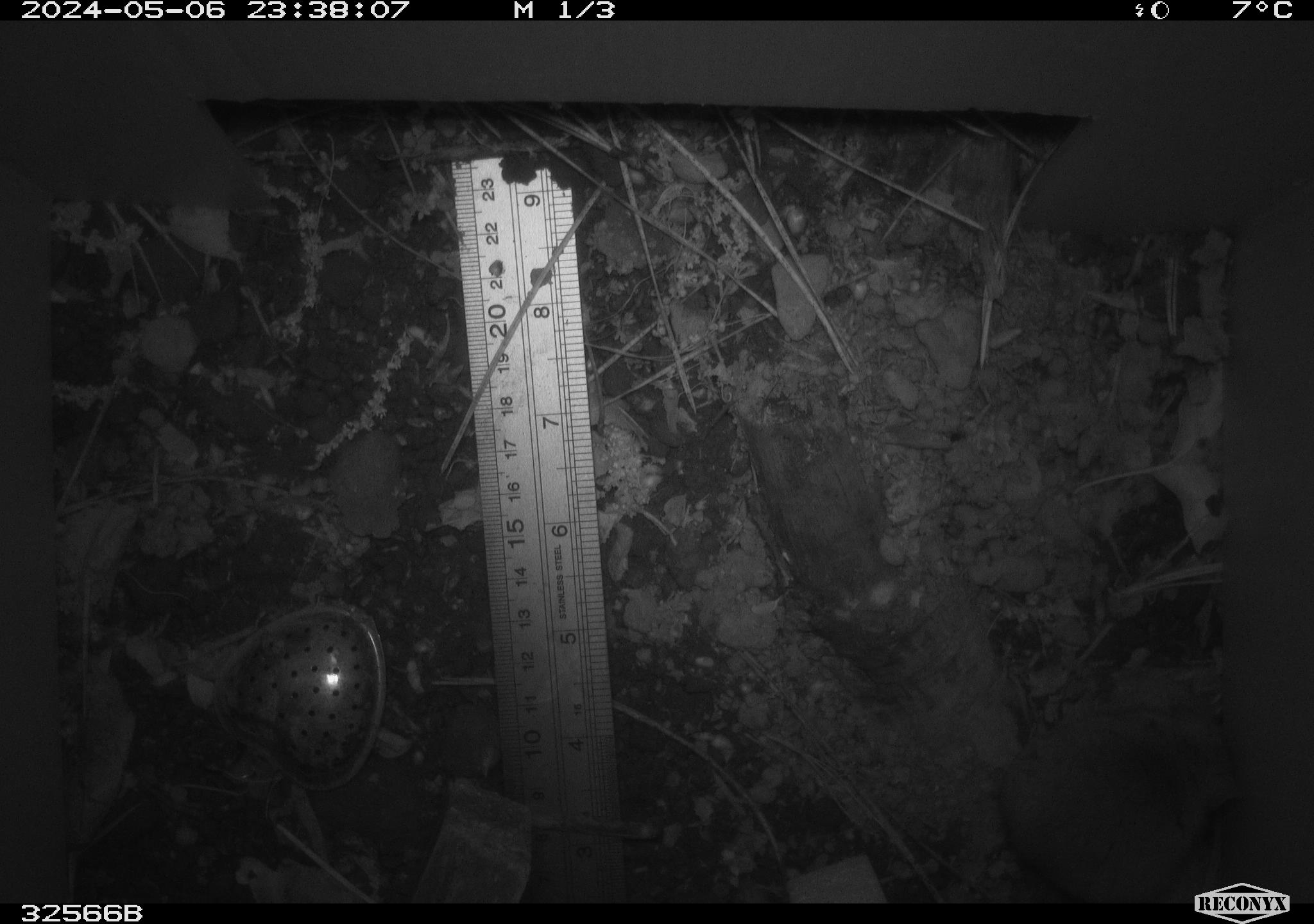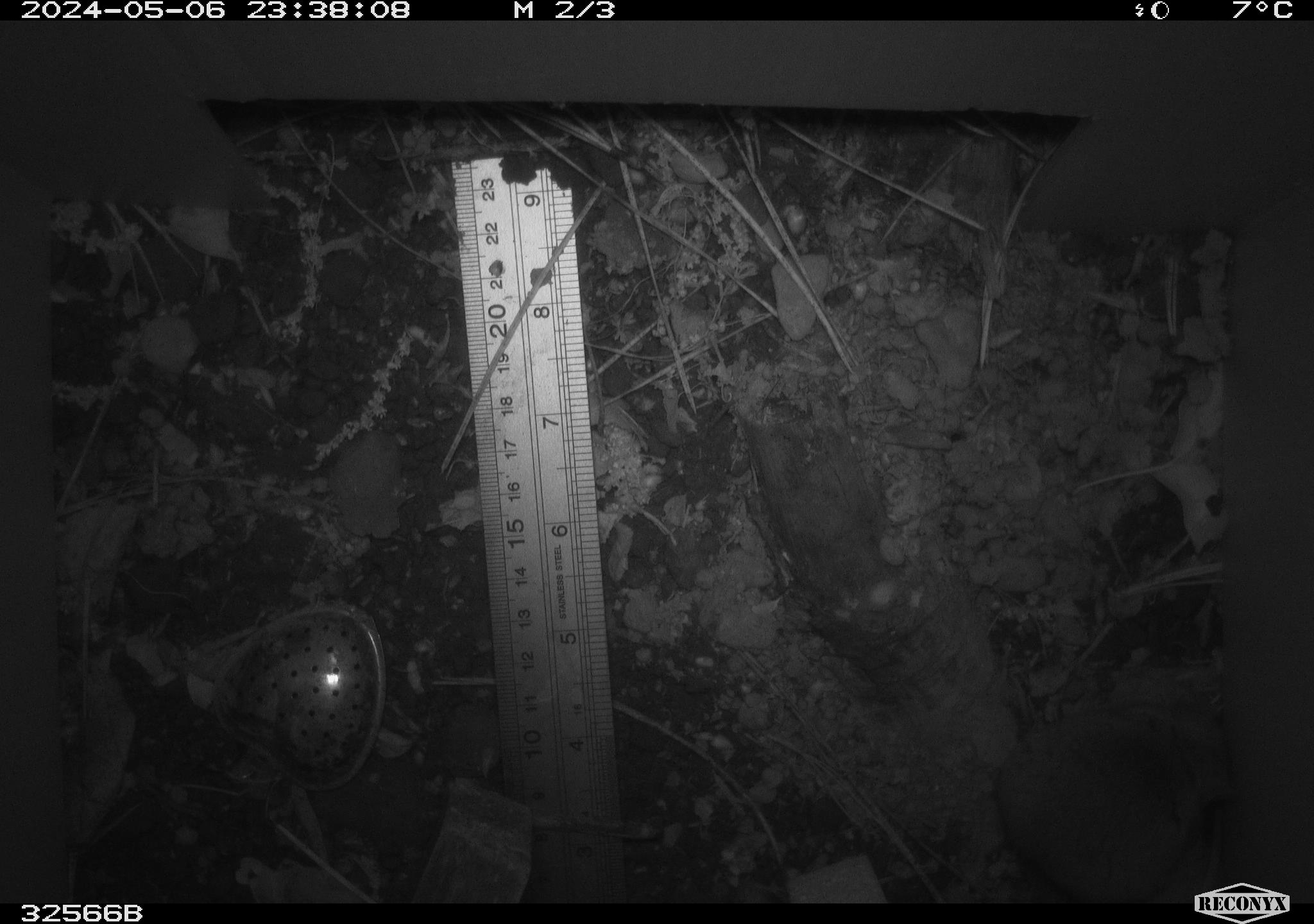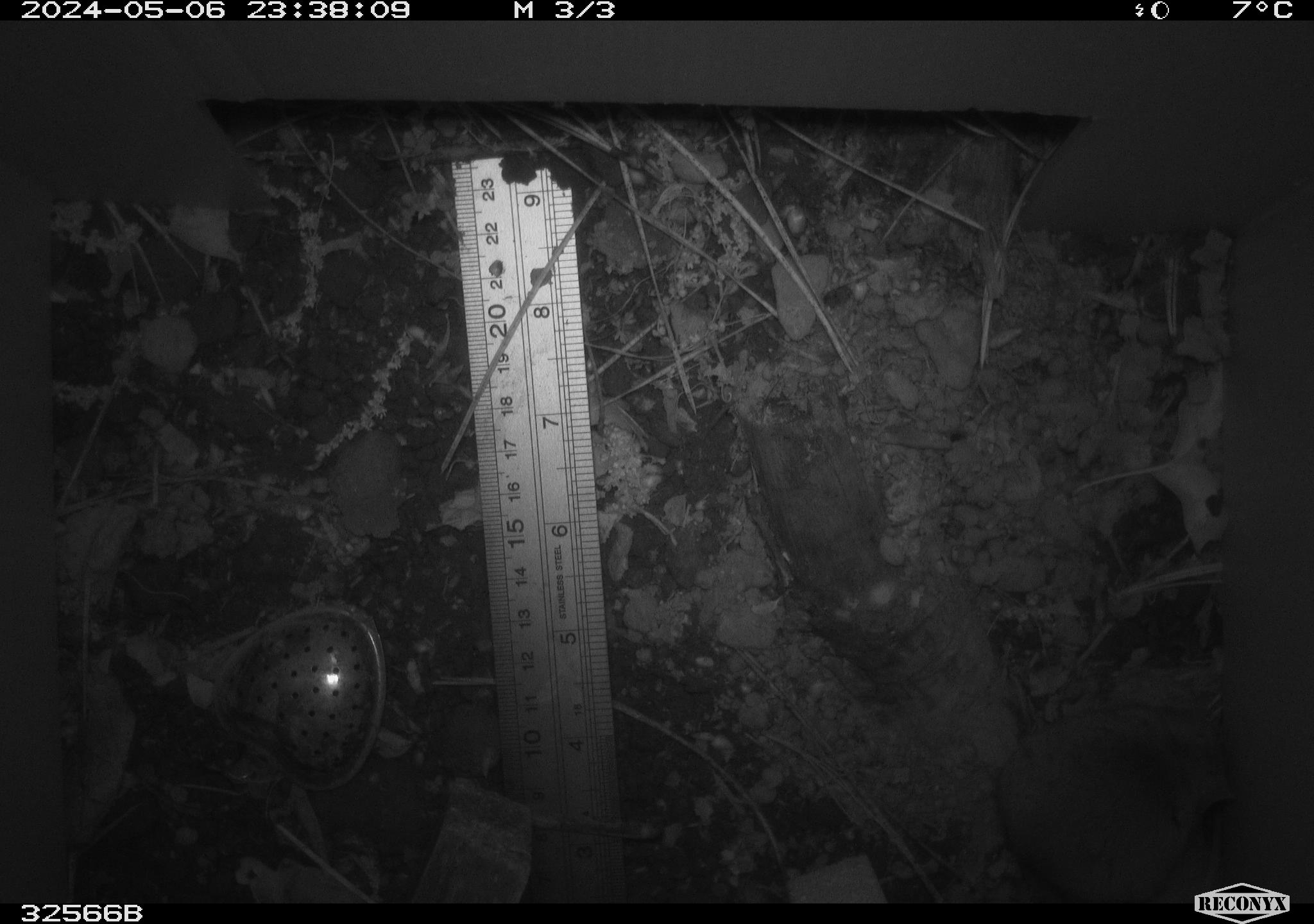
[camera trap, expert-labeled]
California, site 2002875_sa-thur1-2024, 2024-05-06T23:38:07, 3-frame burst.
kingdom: Animalia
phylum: Chordata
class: Mammalia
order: Rodentia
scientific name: Rodentia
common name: mouse species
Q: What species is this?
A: Mouse species (Rodentia).